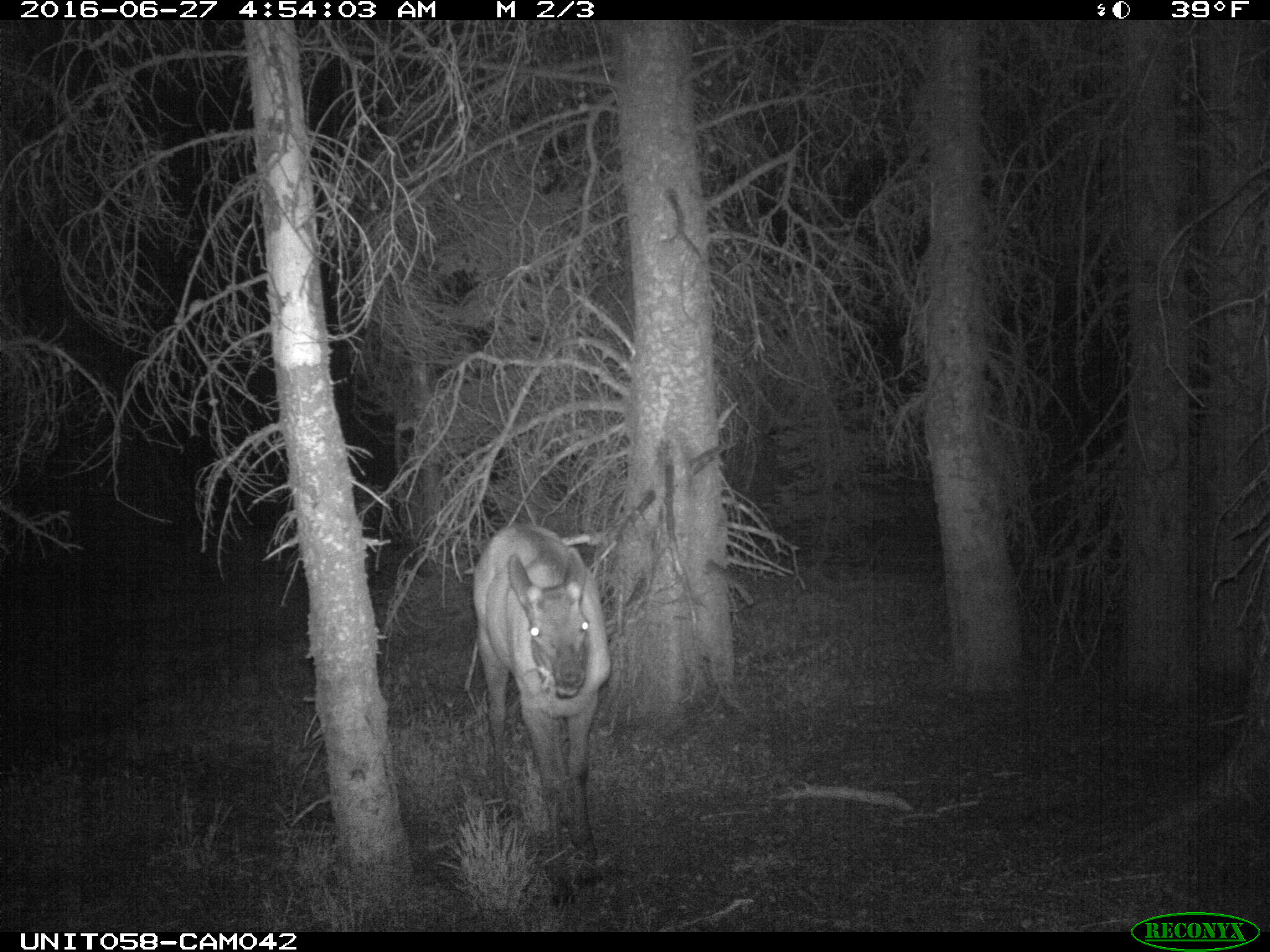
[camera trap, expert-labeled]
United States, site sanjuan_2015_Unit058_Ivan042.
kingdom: Animalia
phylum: Chordata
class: Mammalia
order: Artiodactyla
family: Cervidae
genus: Cervus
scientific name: Cervus elaphus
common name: red deer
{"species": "Cervus elaphus (red deer)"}